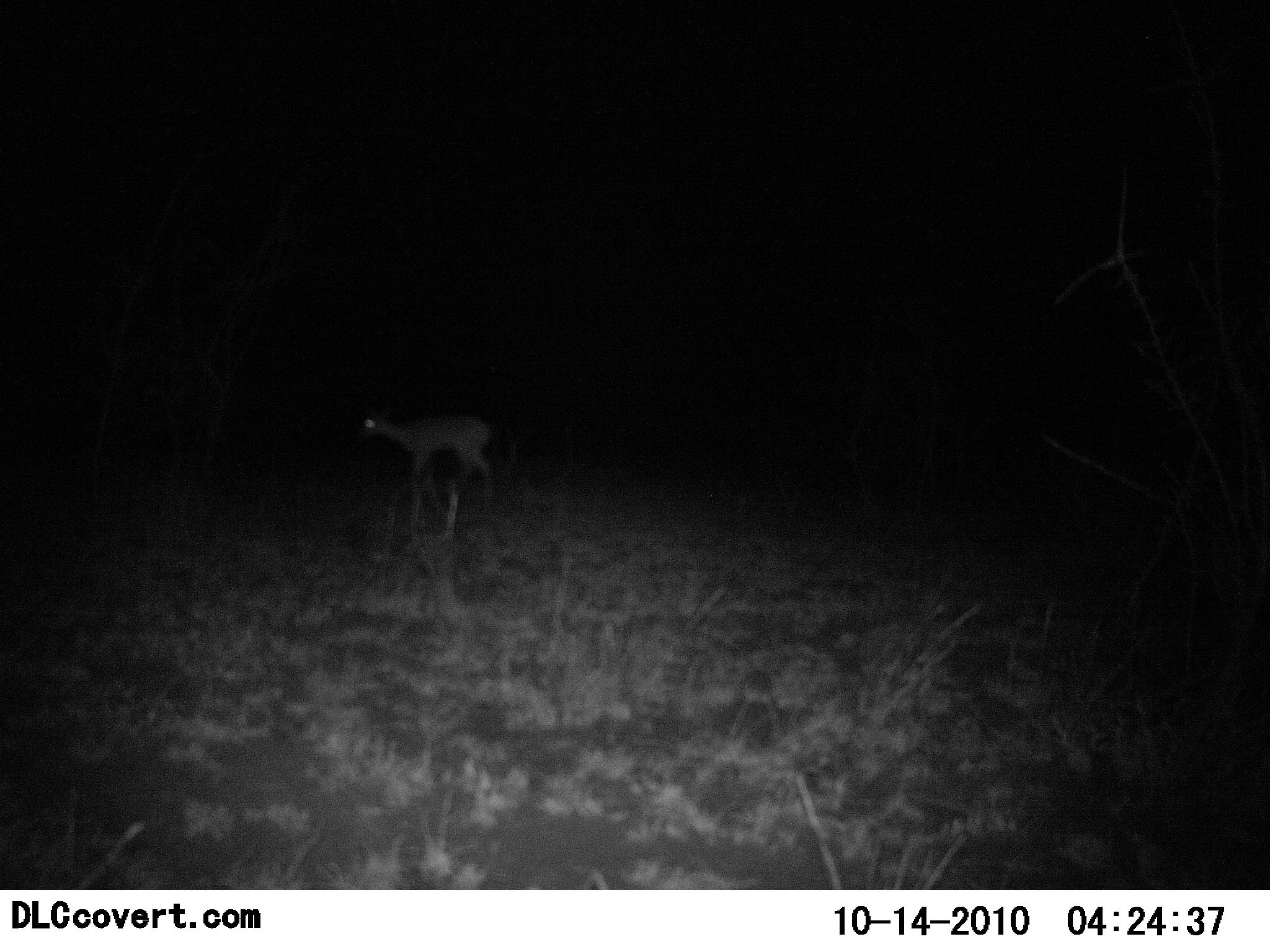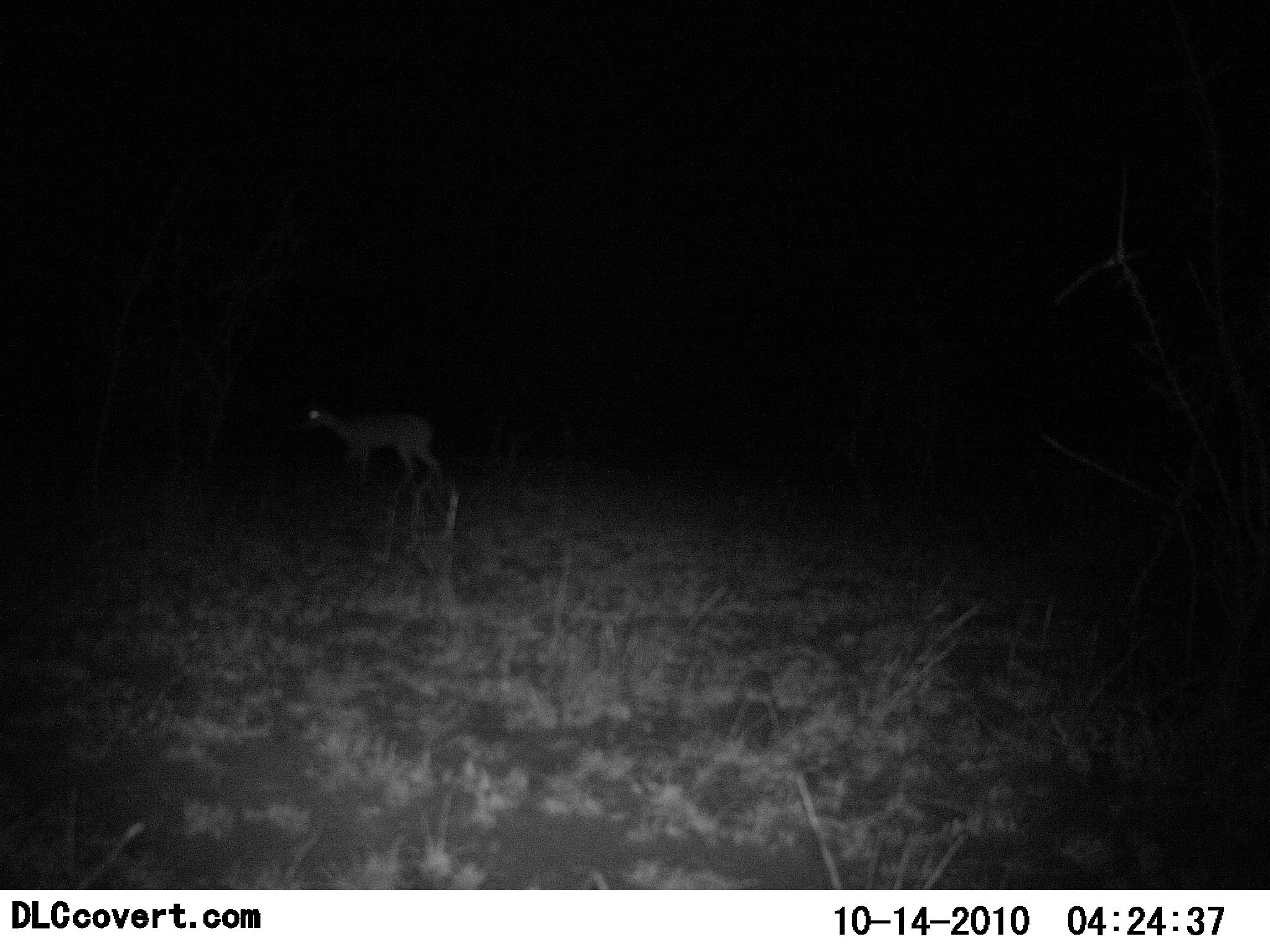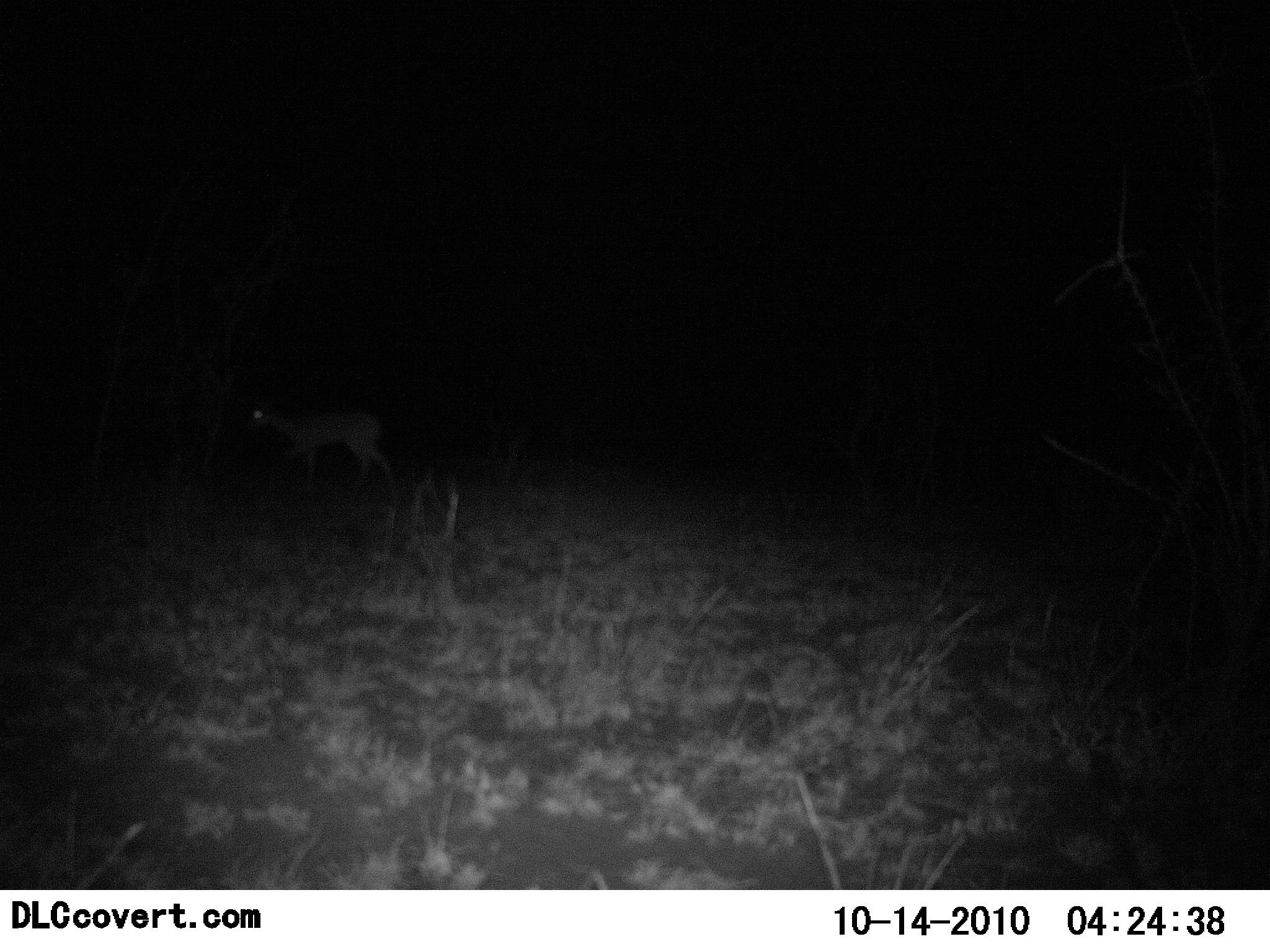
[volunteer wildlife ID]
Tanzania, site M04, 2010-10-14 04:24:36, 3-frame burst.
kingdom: Animalia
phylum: Chordata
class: Mammalia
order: Artiodactyla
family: Bovidae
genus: Redunca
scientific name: Redunca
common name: reedbuck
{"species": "reedbuck (Redunca)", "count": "1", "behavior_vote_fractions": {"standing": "0%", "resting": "0%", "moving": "100%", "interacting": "0%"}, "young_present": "0%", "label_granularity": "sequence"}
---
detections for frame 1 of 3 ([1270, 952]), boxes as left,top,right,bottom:
animal: 354,401,495,544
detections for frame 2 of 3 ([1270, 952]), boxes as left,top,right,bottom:
animal: 297,400,448,495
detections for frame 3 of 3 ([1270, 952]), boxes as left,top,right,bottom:
animal: 246,398,402,496